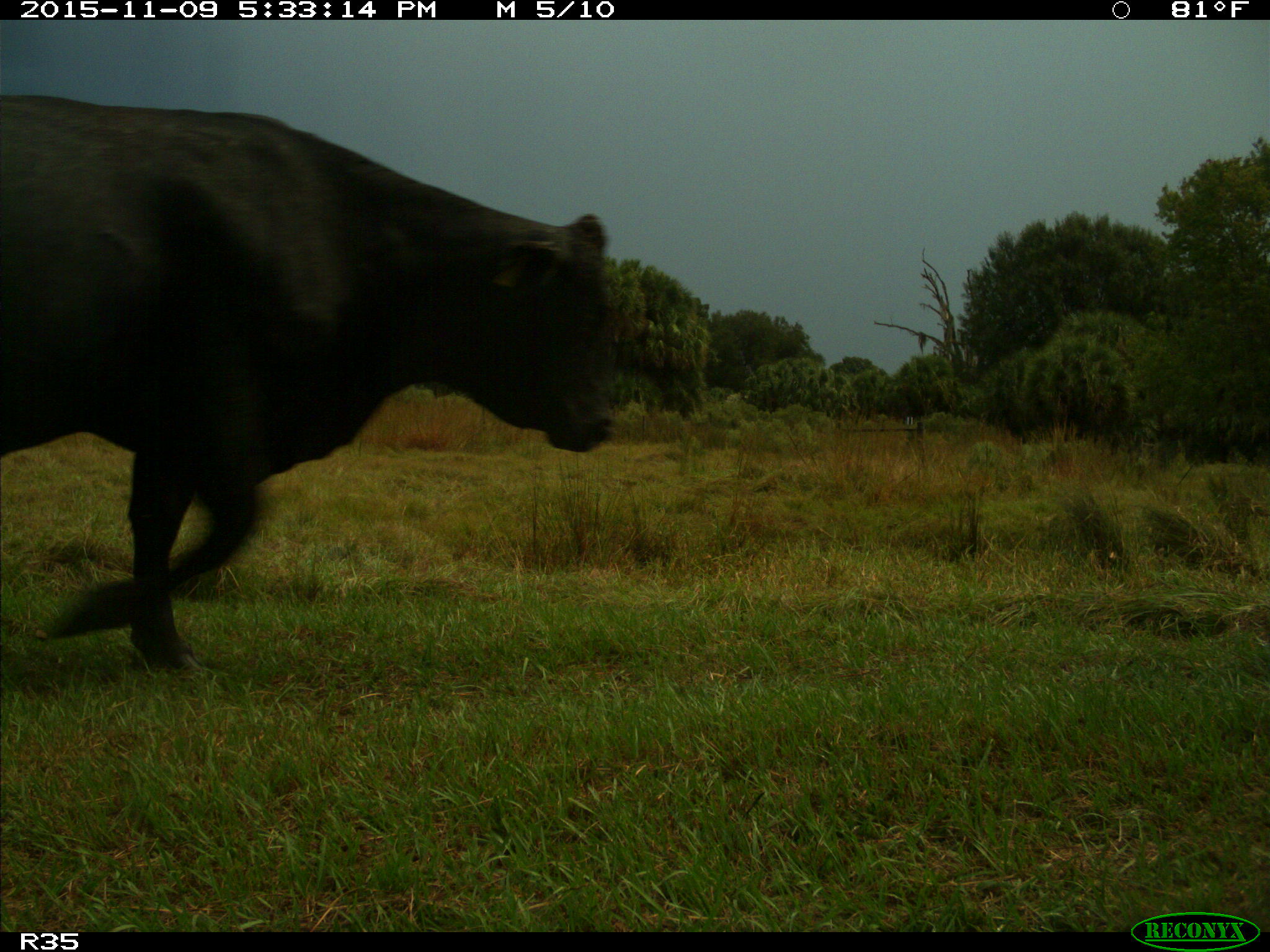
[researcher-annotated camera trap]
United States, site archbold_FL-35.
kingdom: Animalia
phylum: Chordata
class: Mammalia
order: Artiodactyla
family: Bovidae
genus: Bos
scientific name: Bos taurus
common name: domestic cow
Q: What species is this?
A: Bos taurus (domestic cow).